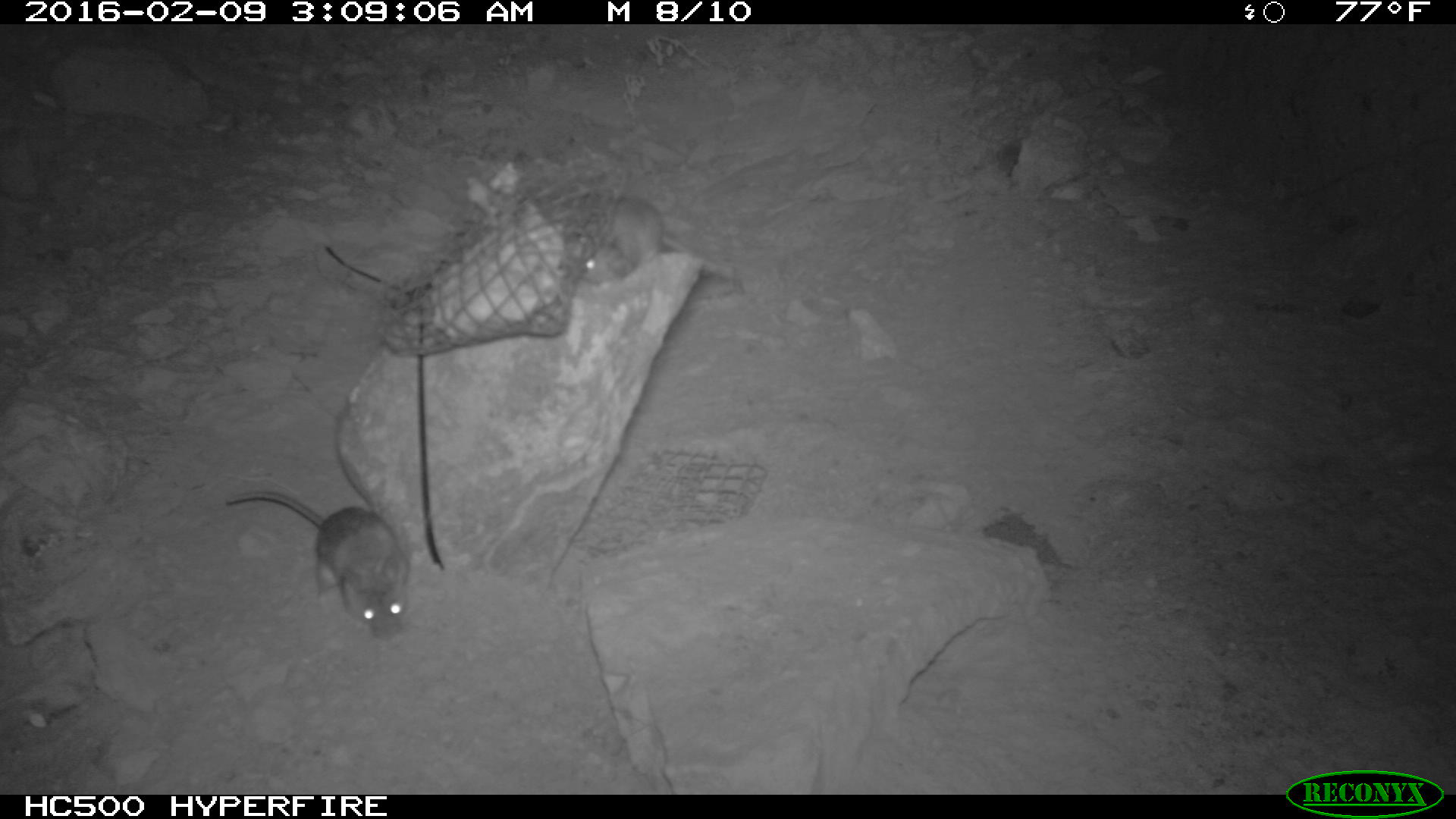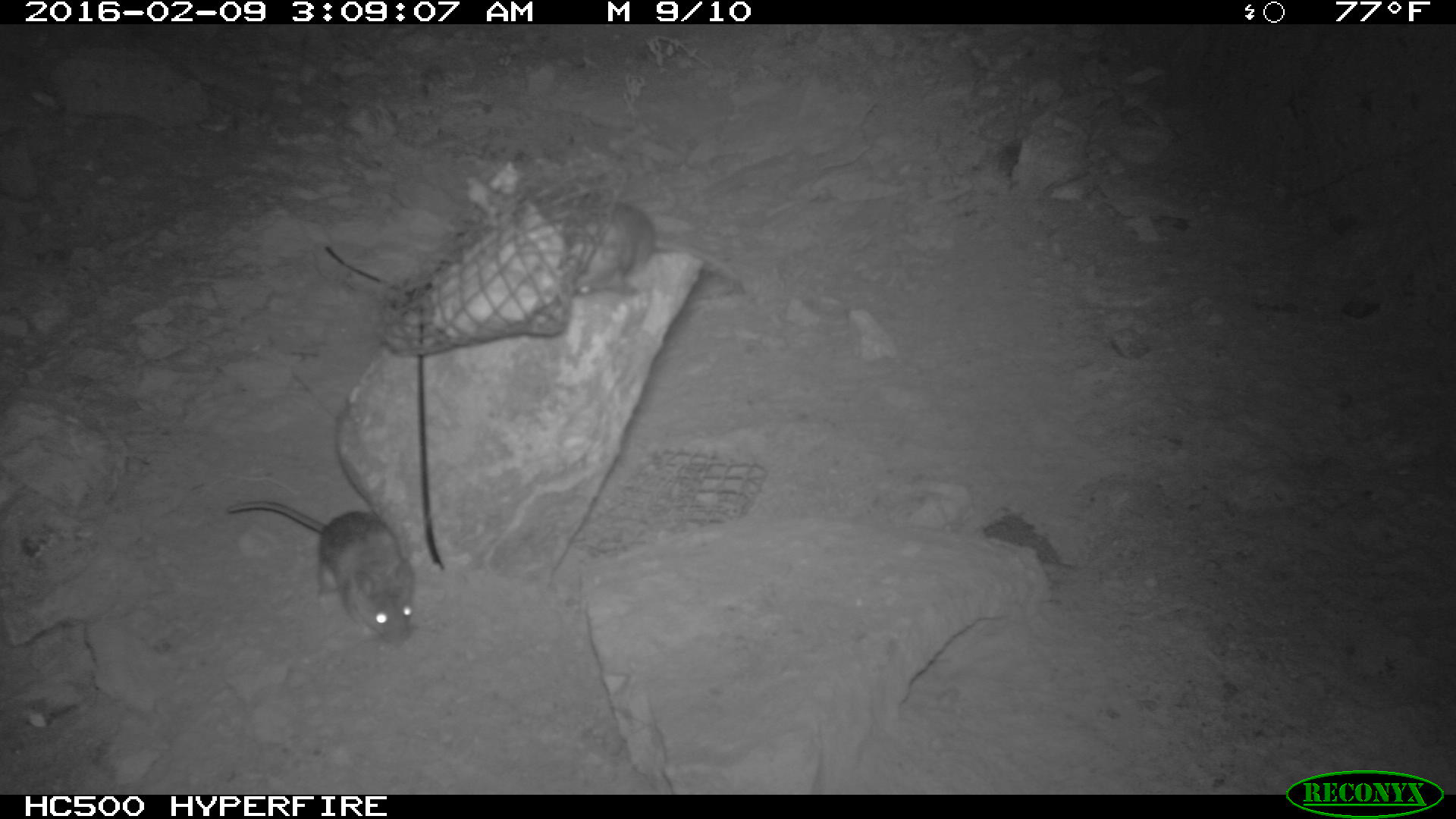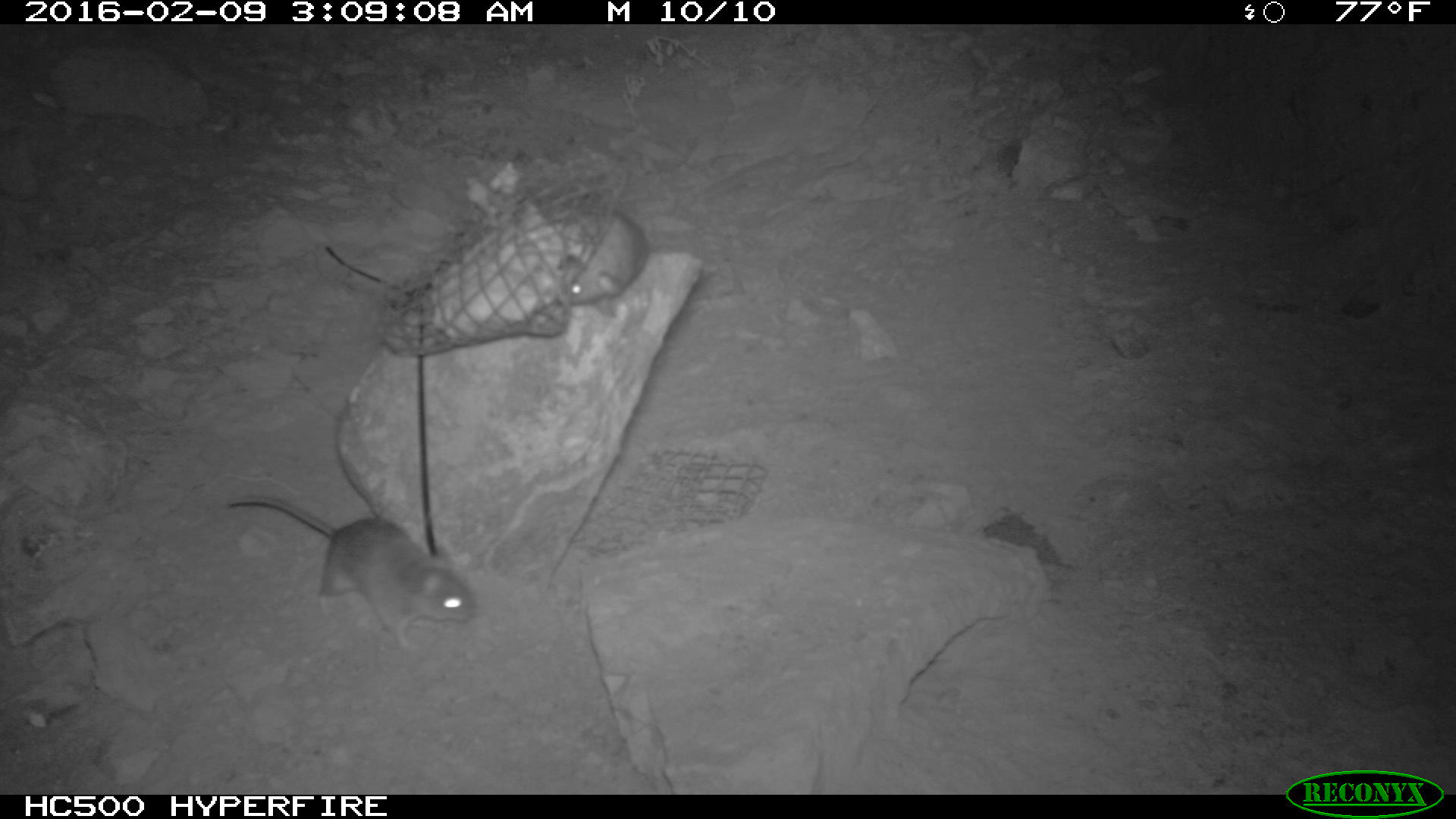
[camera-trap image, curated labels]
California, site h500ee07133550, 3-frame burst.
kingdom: Animalia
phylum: Chordata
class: Mammalia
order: Rodentia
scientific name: Rodentia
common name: rodent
Rodent (Rodentia).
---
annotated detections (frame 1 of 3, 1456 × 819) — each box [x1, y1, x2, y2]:
rodent: [223, 488, 407, 643]; [581, 195, 736, 300]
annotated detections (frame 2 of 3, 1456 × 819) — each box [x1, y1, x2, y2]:
rodent: [224, 500, 417, 648]; [562, 193, 653, 294]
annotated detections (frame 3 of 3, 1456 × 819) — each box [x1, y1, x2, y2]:
rodent: [229, 495, 476, 652]; [563, 211, 648, 306]